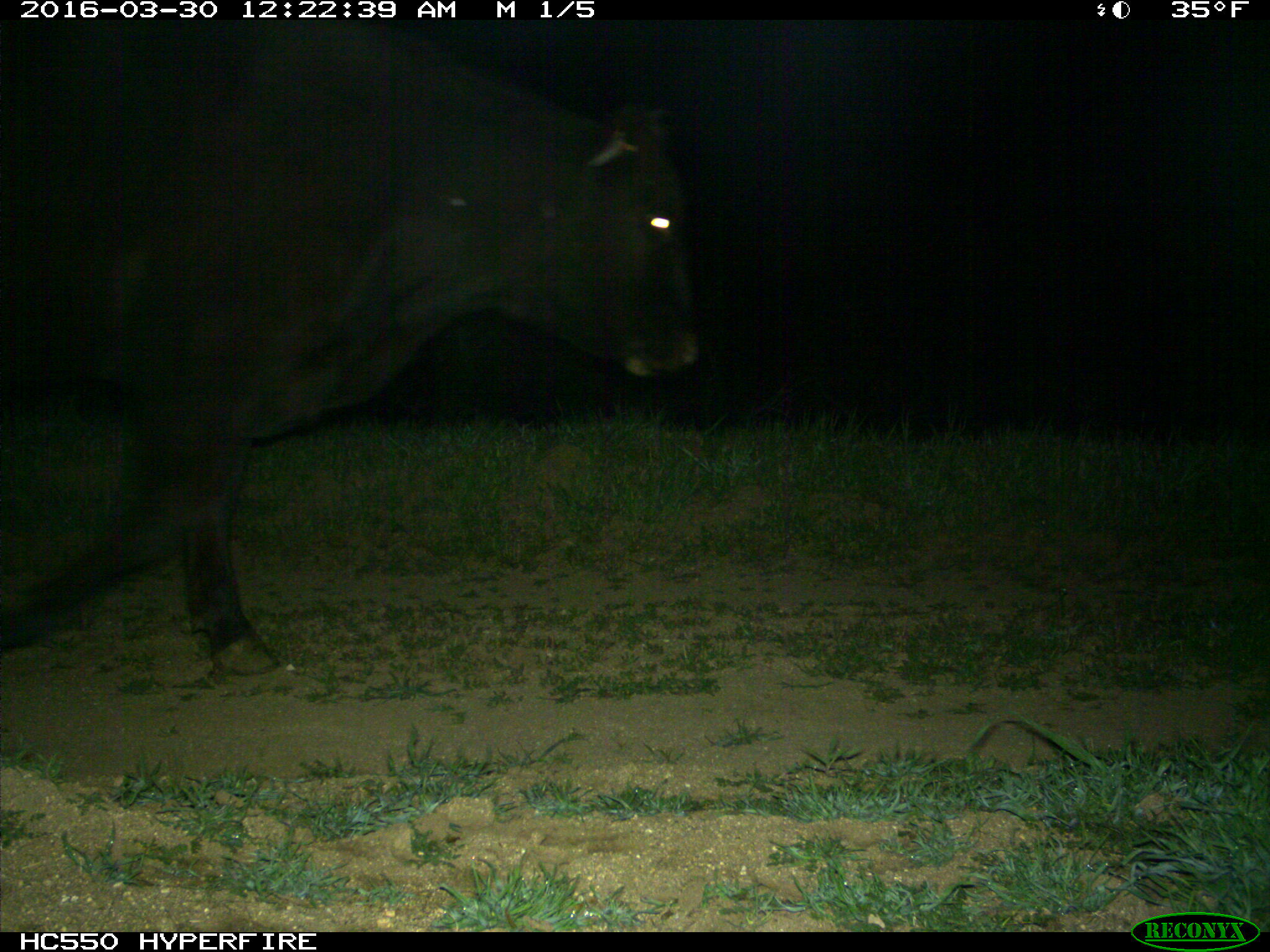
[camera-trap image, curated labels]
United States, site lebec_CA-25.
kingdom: Animalia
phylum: Chordata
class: Mammalia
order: Artiodactyla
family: Bovidae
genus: Bos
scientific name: Bos taurus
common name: domestic cow